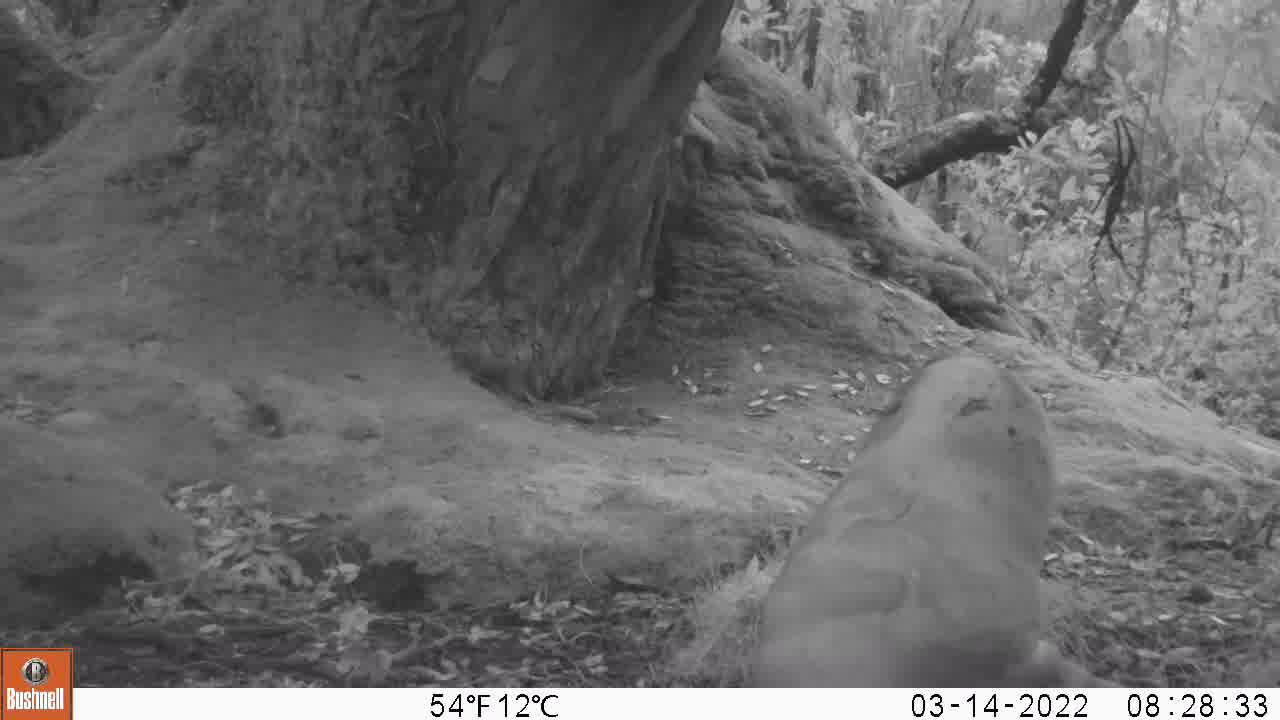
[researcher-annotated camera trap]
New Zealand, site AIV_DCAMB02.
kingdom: Animalia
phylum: Chordata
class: Mammalia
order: Carnivora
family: Otariidae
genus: Phocarctos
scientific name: Phocarctos hookeri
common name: new zealand sea lion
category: sealion